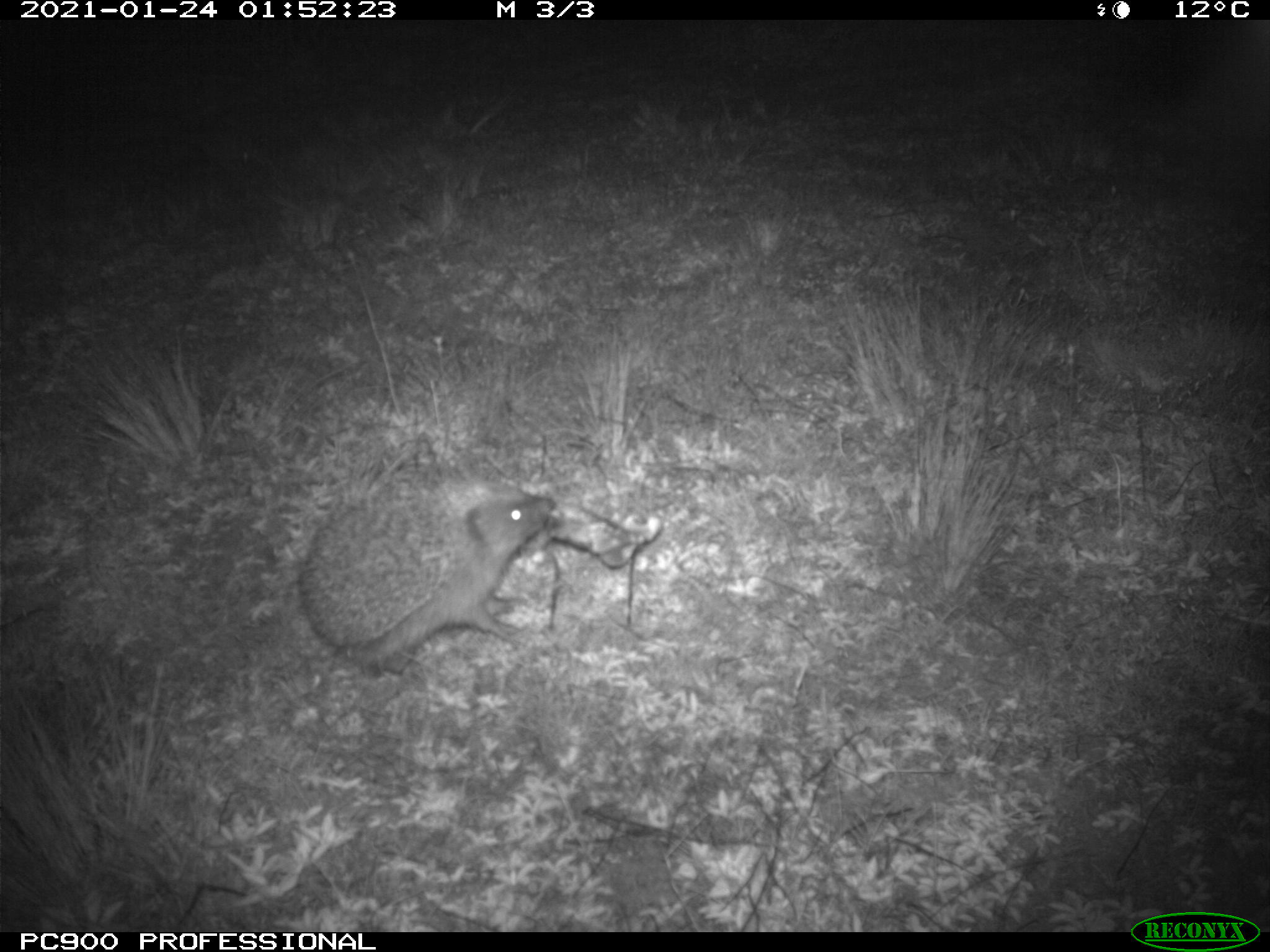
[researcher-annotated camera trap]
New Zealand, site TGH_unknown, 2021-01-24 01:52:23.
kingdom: Animalia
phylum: Chordata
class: Mammalia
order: Eulipotyphla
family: Erinaceidae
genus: Erinaceus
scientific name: Erinaceus europaeus europaeus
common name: european hedgehog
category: hedgehog